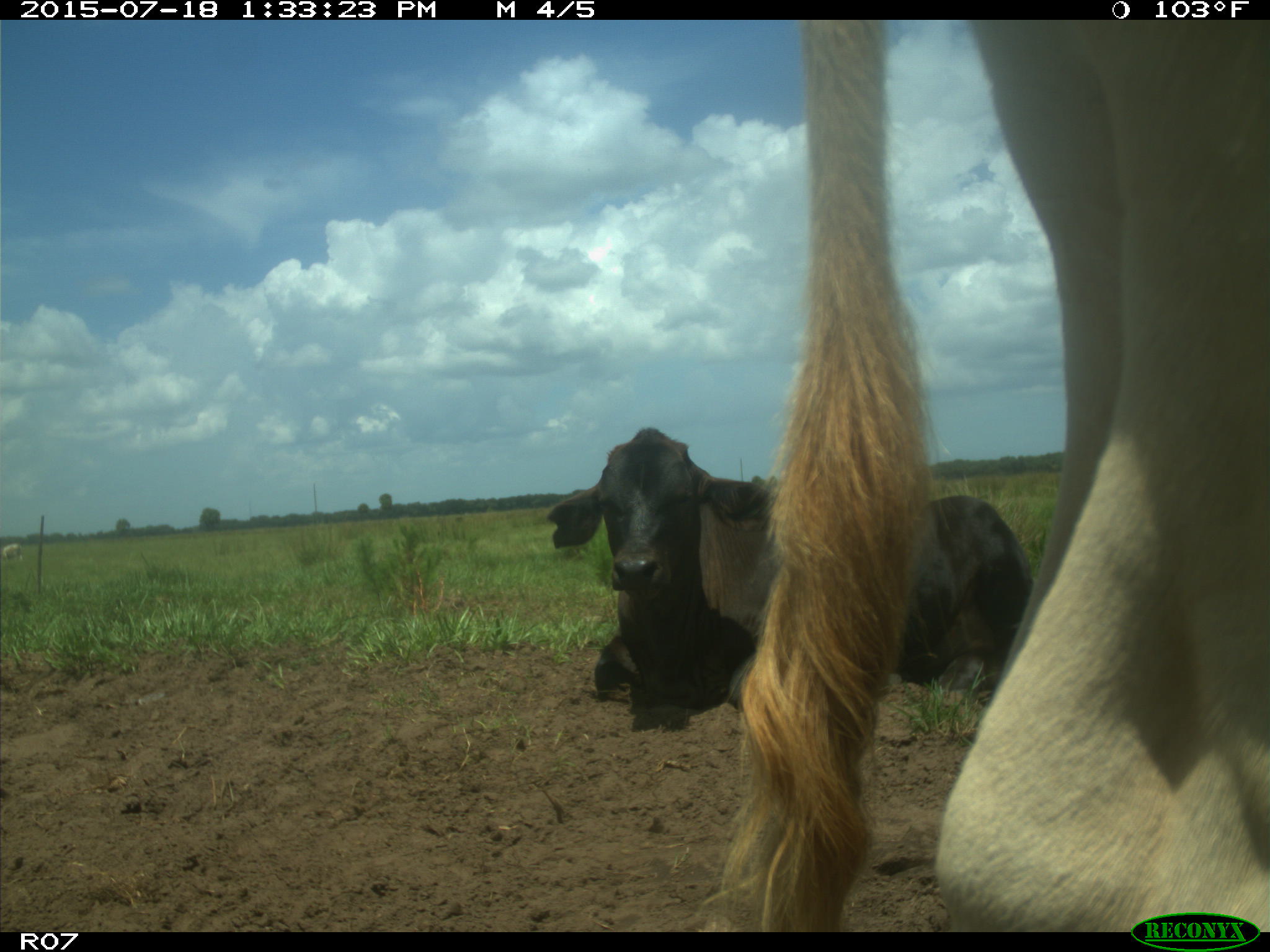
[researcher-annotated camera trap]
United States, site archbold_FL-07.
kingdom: Animalia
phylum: Chordata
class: Mammalia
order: Artiodactyla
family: Bovidae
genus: Bos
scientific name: Bos taurus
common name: domestic cow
Bos taurus (domestic cow).